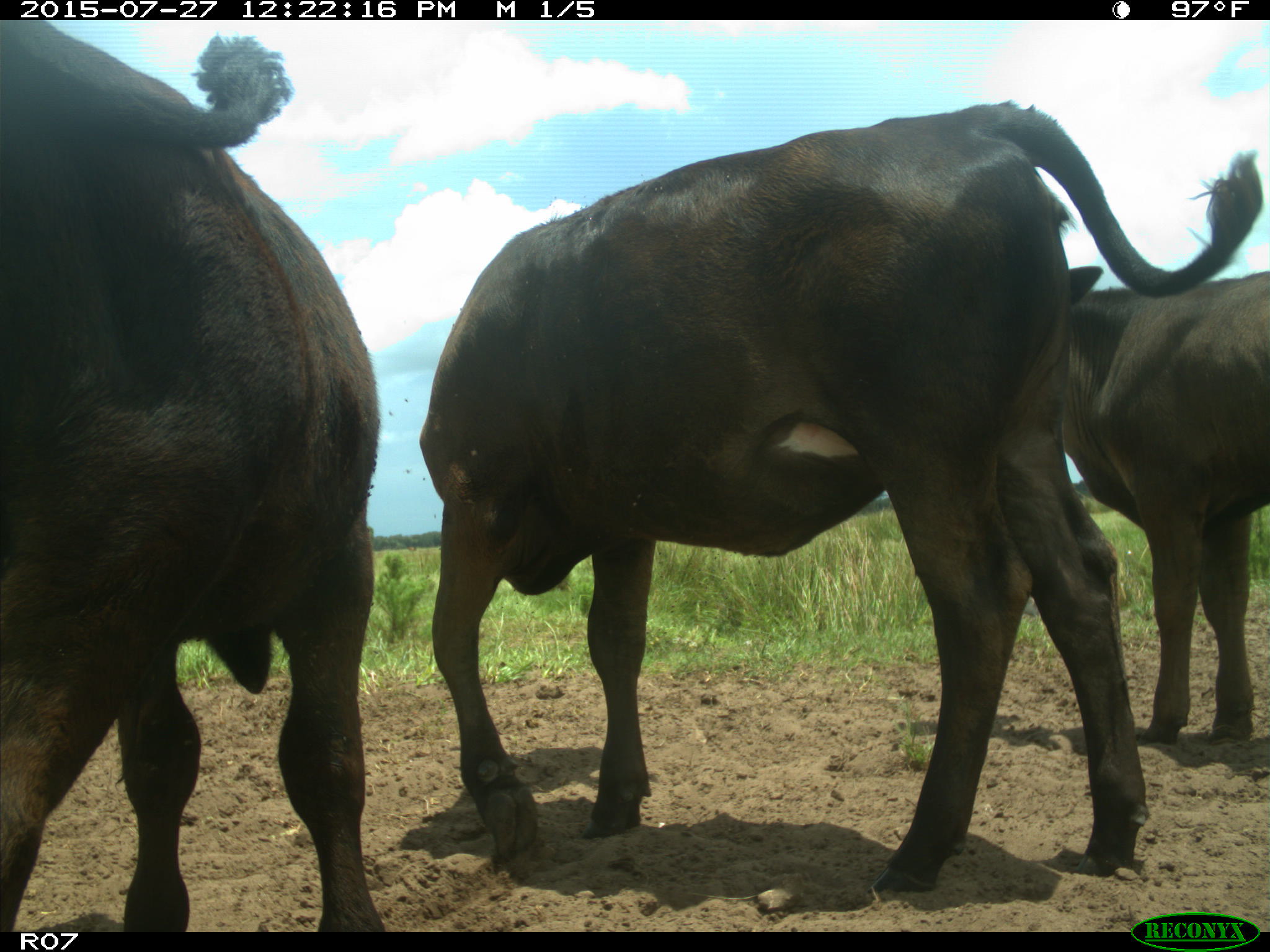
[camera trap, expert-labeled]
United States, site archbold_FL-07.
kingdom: Animalia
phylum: Chordata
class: Mammalia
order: Artiodactyla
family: Bovidae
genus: Bos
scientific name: Bos taurus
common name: domestic cow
Bos taurus (domestic cow).